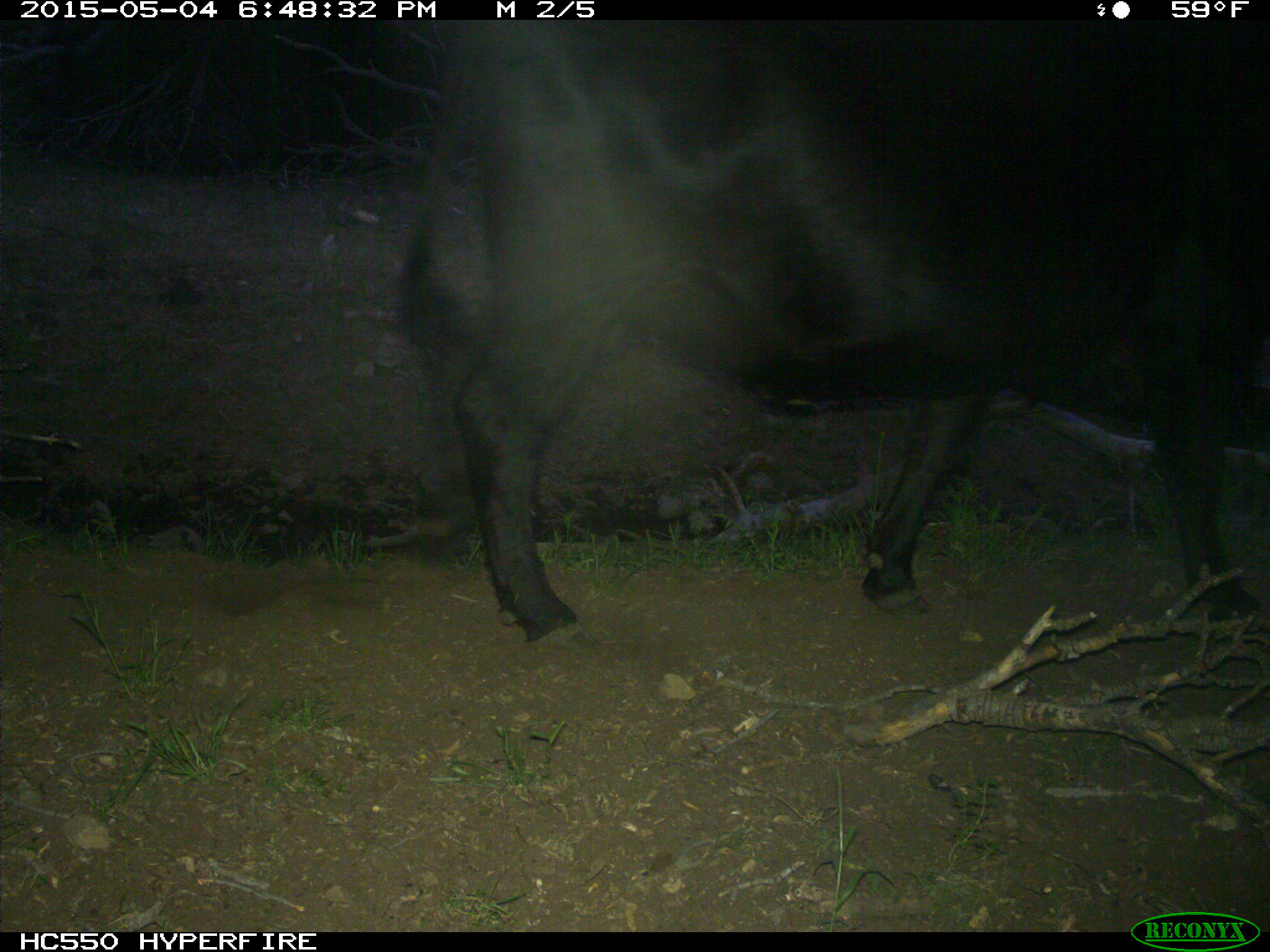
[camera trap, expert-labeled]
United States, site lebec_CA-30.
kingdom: Animalia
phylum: Chordata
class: Mammalia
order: Artiodactyla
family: Bovidae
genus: Bos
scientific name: Bos taurus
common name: domestic cow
Bos taurus (domestic cow).